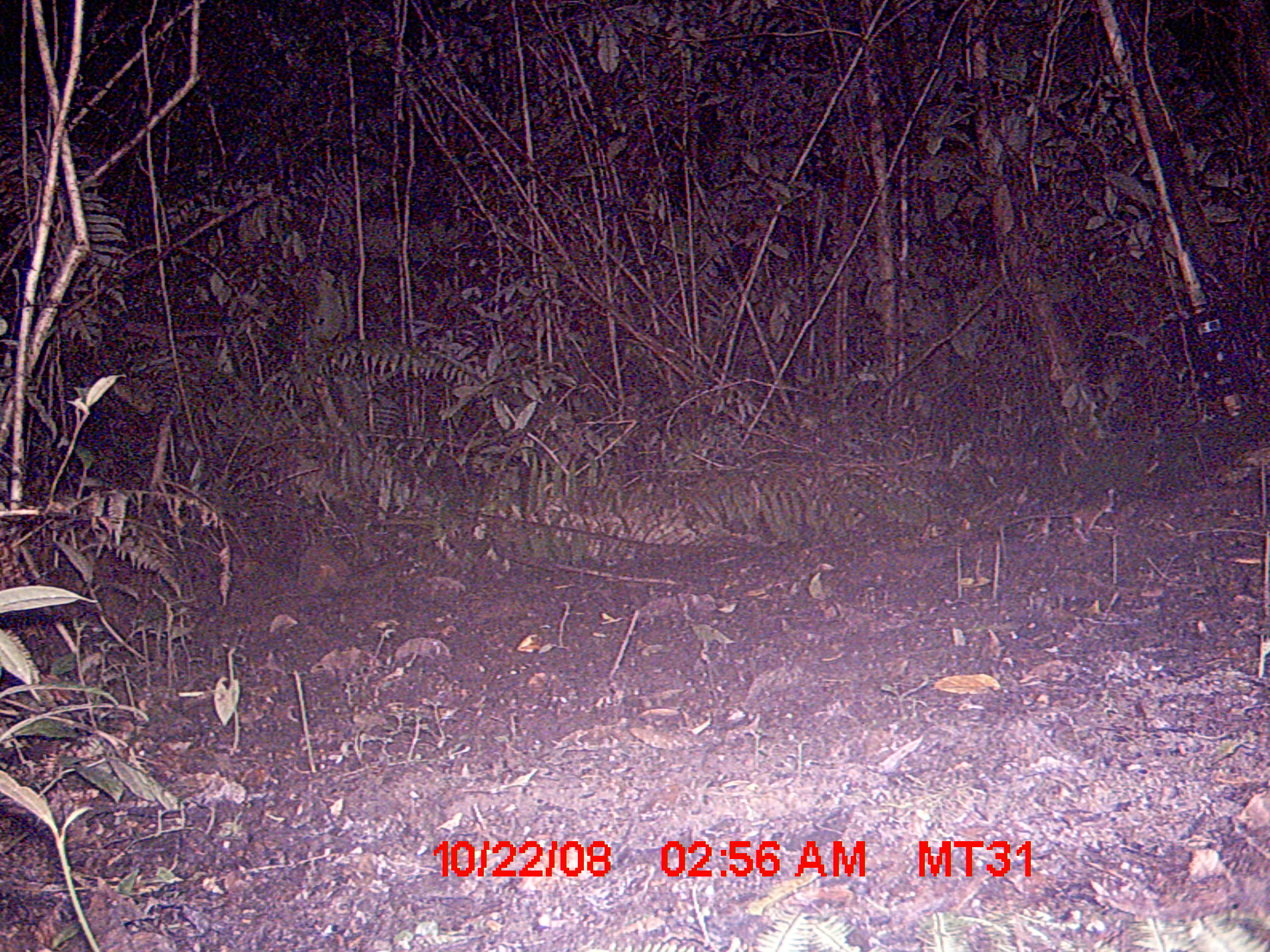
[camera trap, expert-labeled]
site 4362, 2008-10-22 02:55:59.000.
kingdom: Animalia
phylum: Chordata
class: Mammalia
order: Rodentia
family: Nesomyidae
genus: Eliurus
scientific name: Eliurus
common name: eliurus rat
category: eliurus sp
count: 1